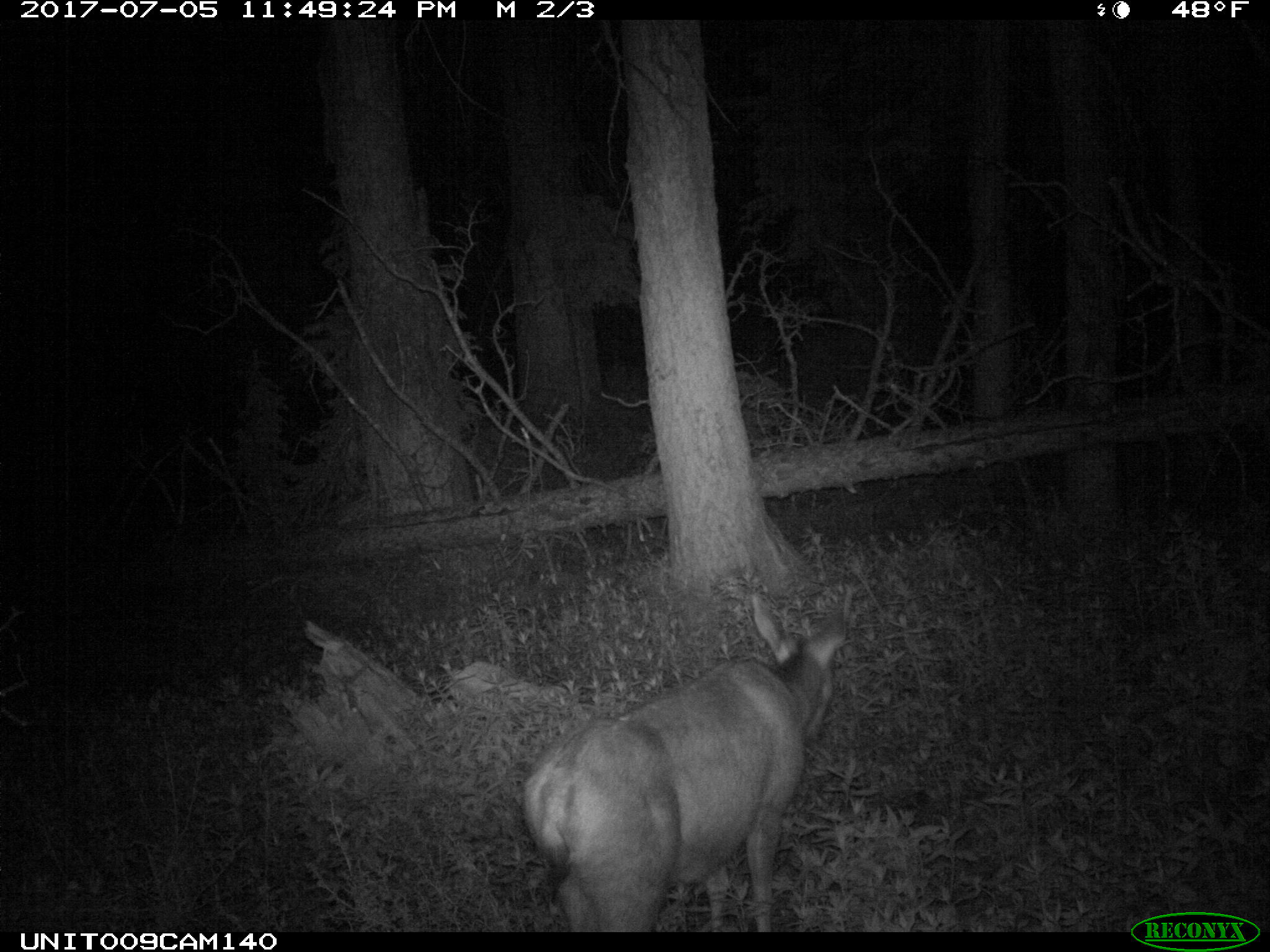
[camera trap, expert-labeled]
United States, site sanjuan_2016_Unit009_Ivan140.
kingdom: Animalia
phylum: Chordata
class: Mammalia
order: Artiodactyla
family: Cervidae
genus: Odocoileus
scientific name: Odocoileus hemionus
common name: mule deer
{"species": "Odocoileus hemionus (mule deer)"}